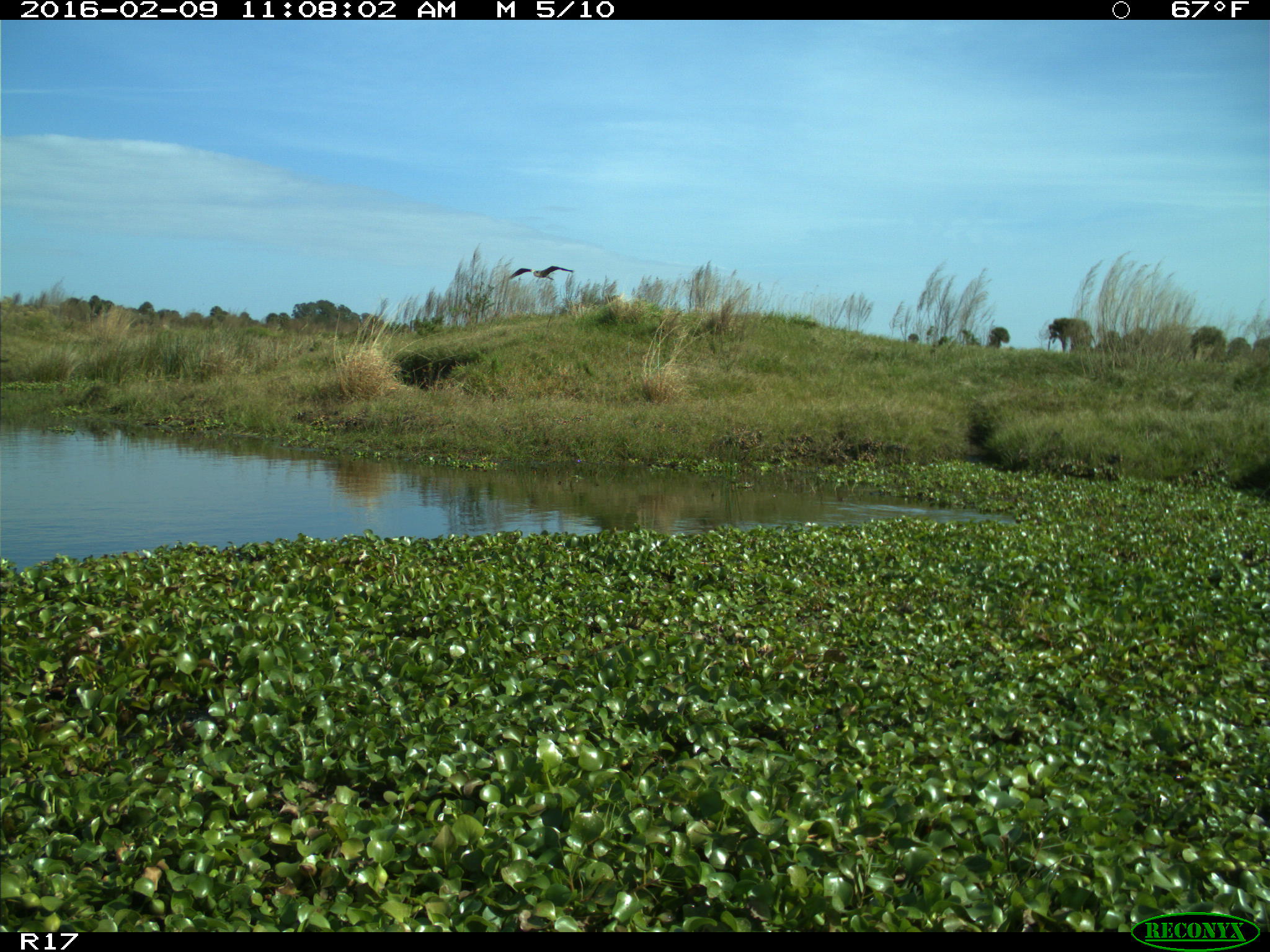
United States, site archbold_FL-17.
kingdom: Animalia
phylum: Chordata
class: Aves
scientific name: Aves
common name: birds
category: unidentified bird